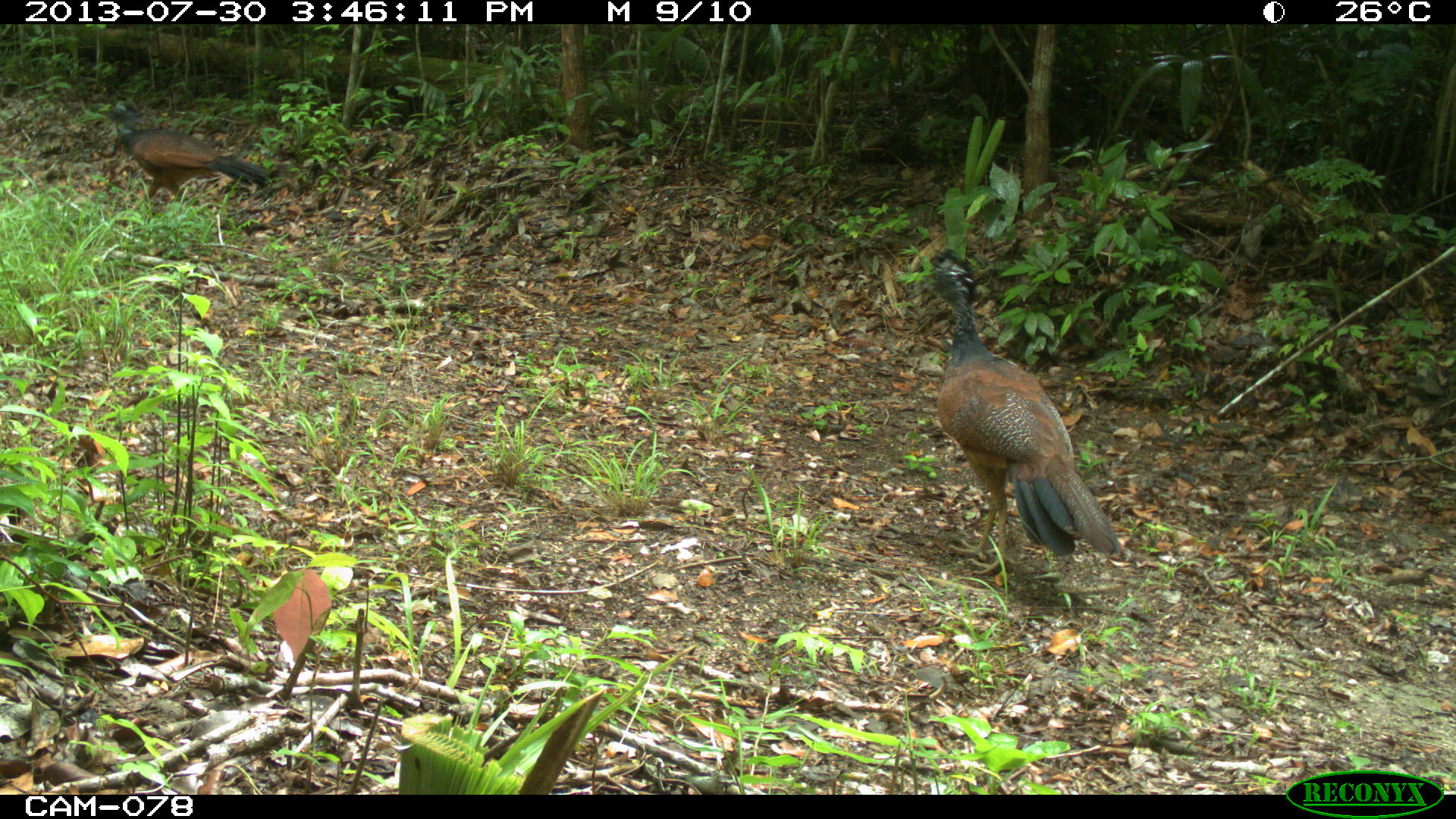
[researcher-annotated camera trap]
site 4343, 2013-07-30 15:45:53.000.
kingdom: Animalia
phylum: Chordata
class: Aves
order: Galliformes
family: Cracidae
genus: Crax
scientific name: Crax rubra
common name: great curassow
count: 2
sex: female